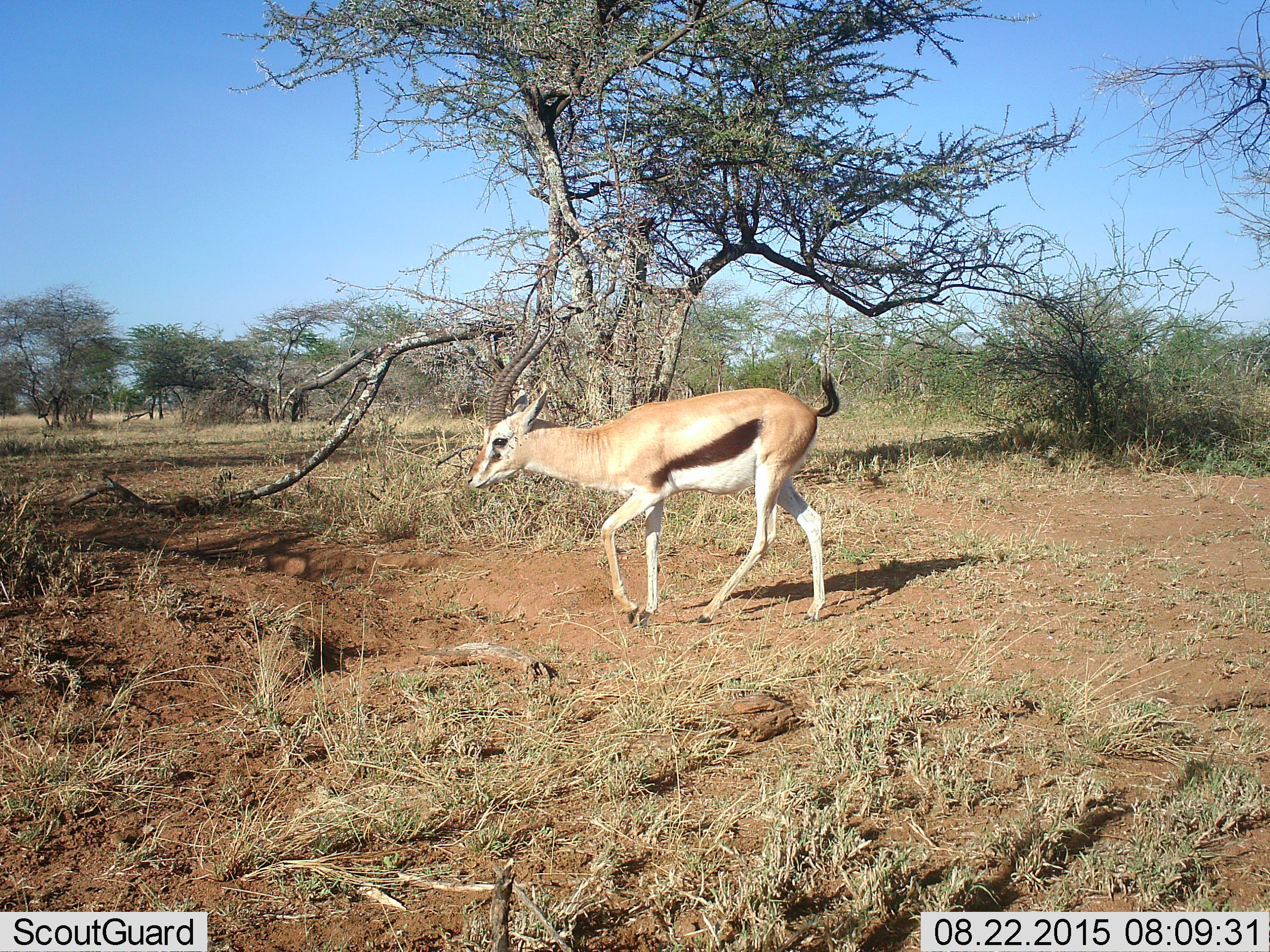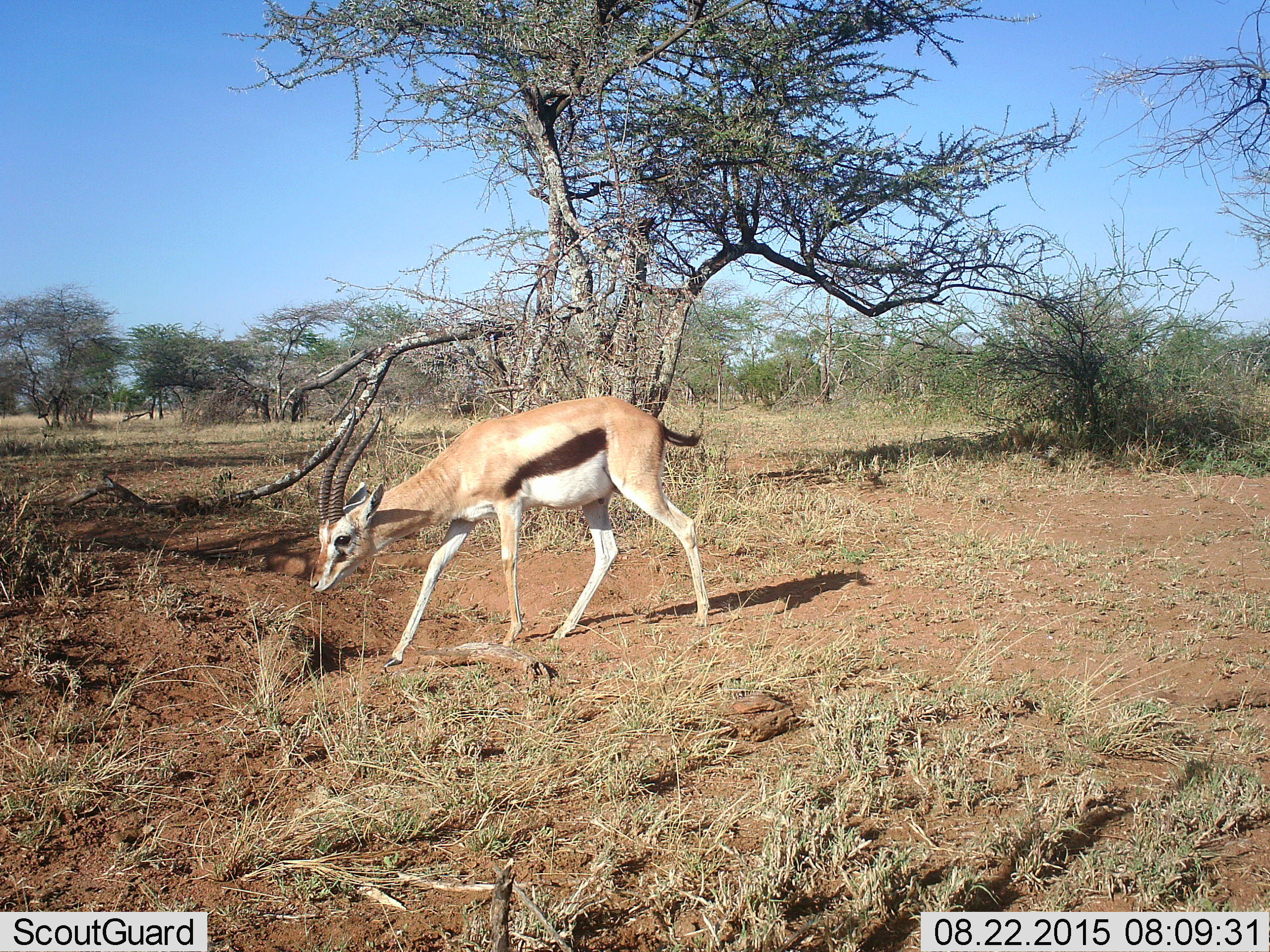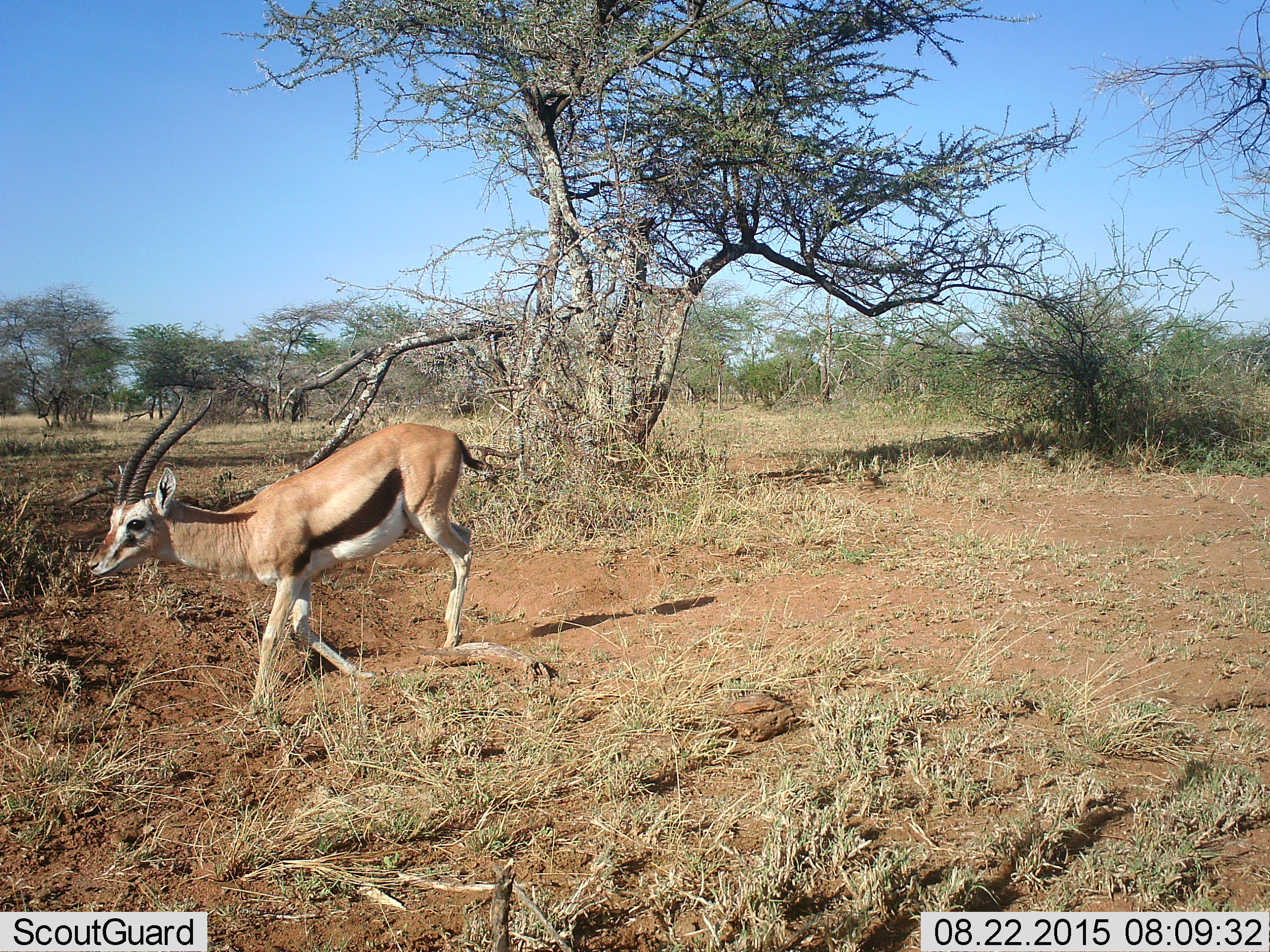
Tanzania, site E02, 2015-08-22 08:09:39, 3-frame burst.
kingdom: Animalia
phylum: Chordata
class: Mammalia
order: Artiodactyla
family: Bovidae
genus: Eudorcas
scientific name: Eudorcas thomsonii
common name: thomson's gazelle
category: gazellethomsons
Gazellethomsons (thomson's gazelle) (Eudorcas thomsonii), count 1. Behavior (volunteer vote fractions): standing 0%, resting 0%, moving 100%, interacting 0%. Young present (vote fraction): 0%. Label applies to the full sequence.